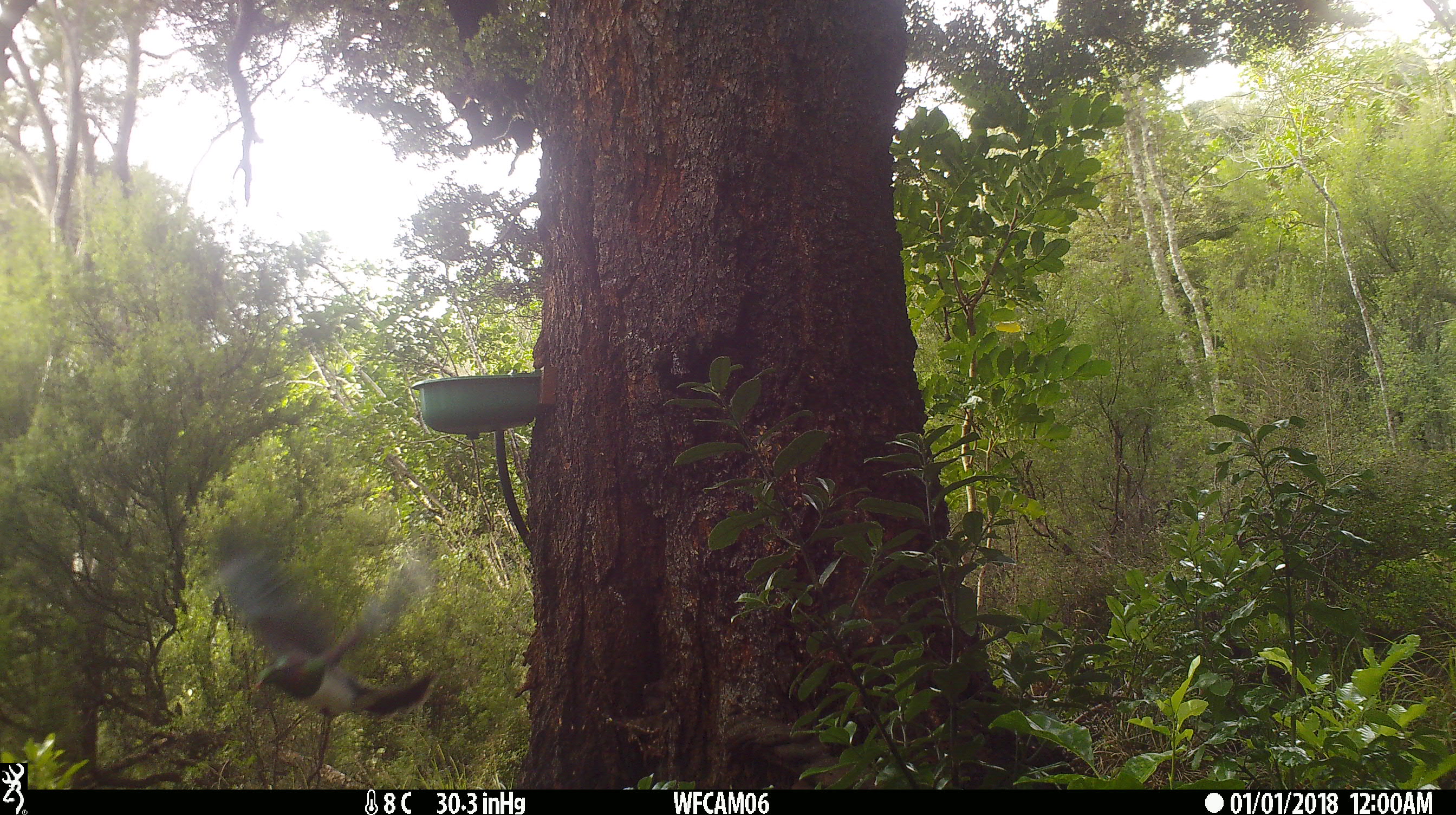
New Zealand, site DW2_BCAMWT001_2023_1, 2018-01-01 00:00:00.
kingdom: Animalia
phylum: Chordata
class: Aves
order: Columbiformes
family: Columbidae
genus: Hemiphaga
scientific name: Hemiphaga novaeseelandiae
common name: new zealand pigeon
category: kereru